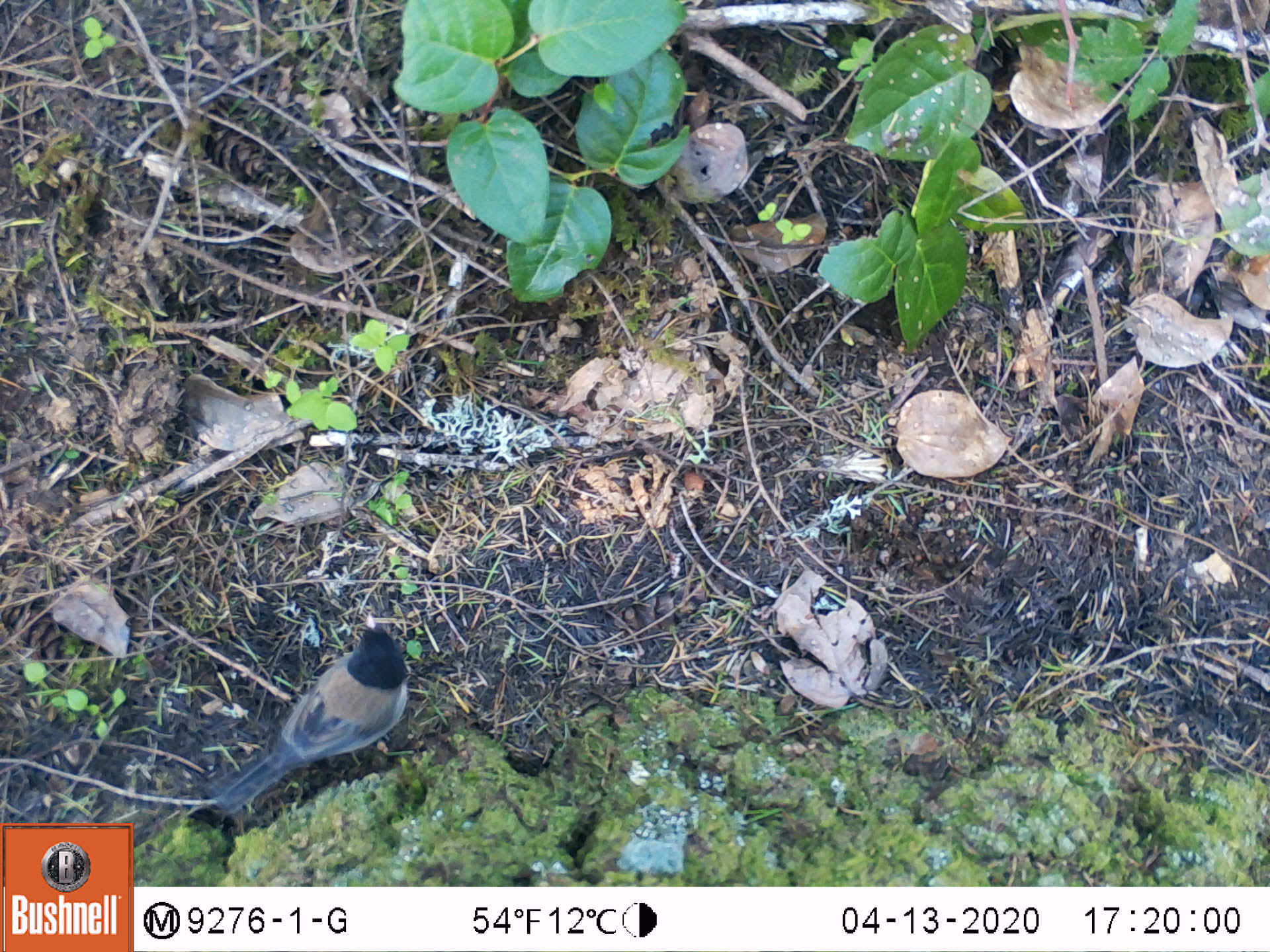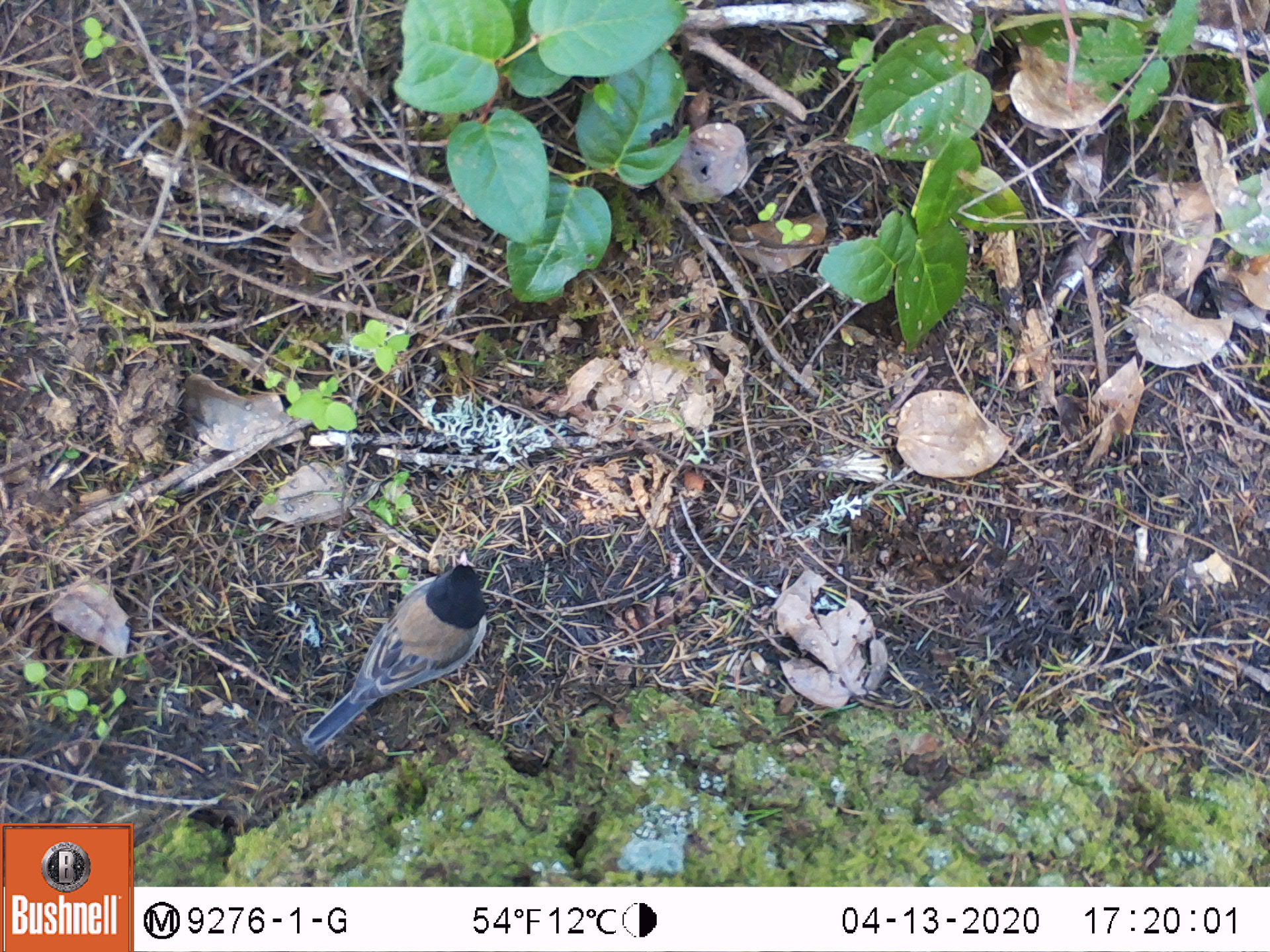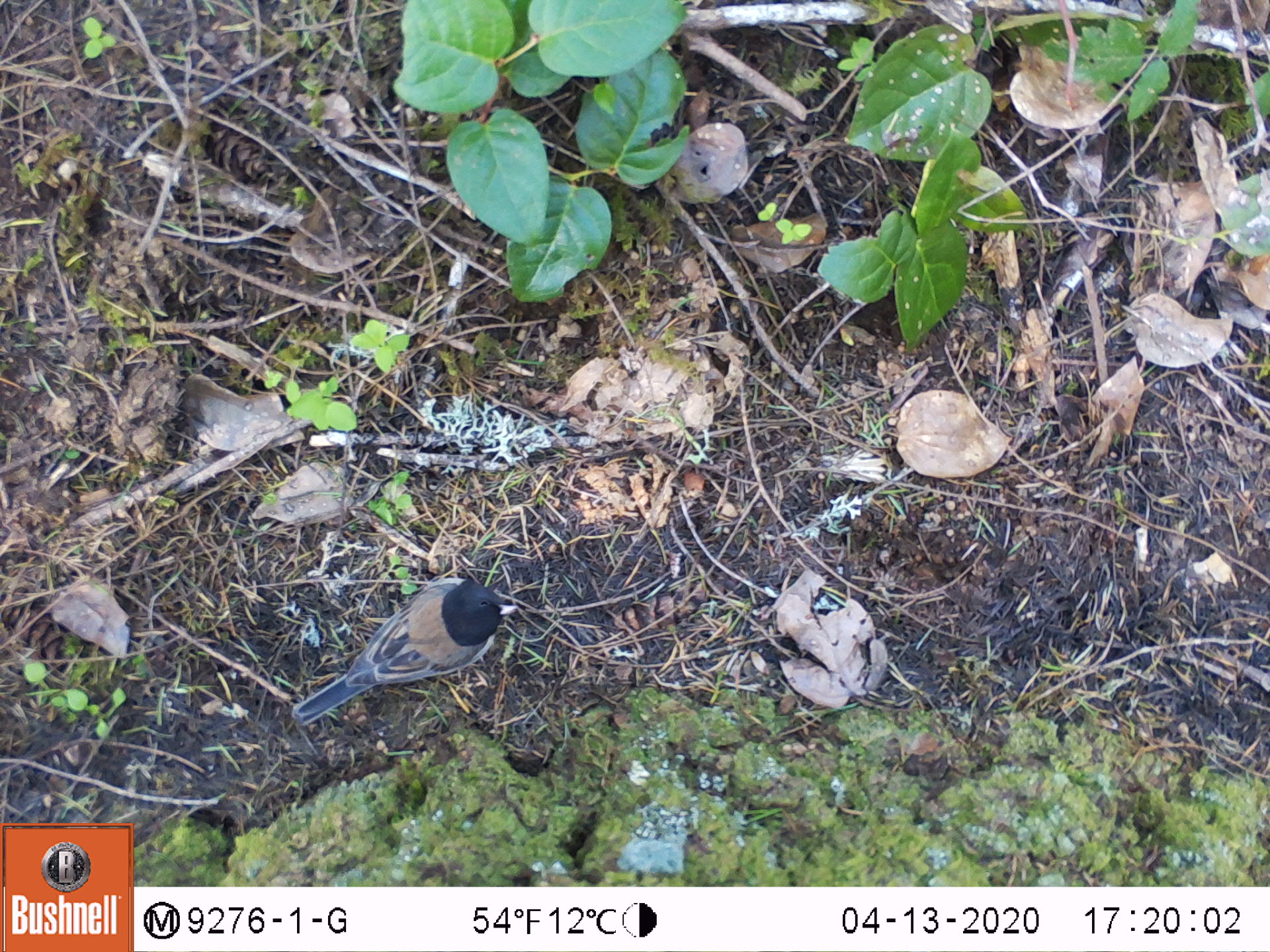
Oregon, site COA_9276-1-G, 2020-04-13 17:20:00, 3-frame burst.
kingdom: Animalia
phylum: Chordata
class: Aves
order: Passeriformes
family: Passerellidae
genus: Junco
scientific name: Junco hyemalis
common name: dark-eyed junco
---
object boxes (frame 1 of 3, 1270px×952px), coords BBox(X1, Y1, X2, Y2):
dark-eyed junco: BBox(206, 607, 417, 819)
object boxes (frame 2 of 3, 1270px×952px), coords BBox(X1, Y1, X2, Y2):
dark-eyed junco: BBox(304, 547, 494, 744)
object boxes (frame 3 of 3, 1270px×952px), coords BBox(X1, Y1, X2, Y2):
dark-eyed junco: BBox(287, 567, 520, 722)